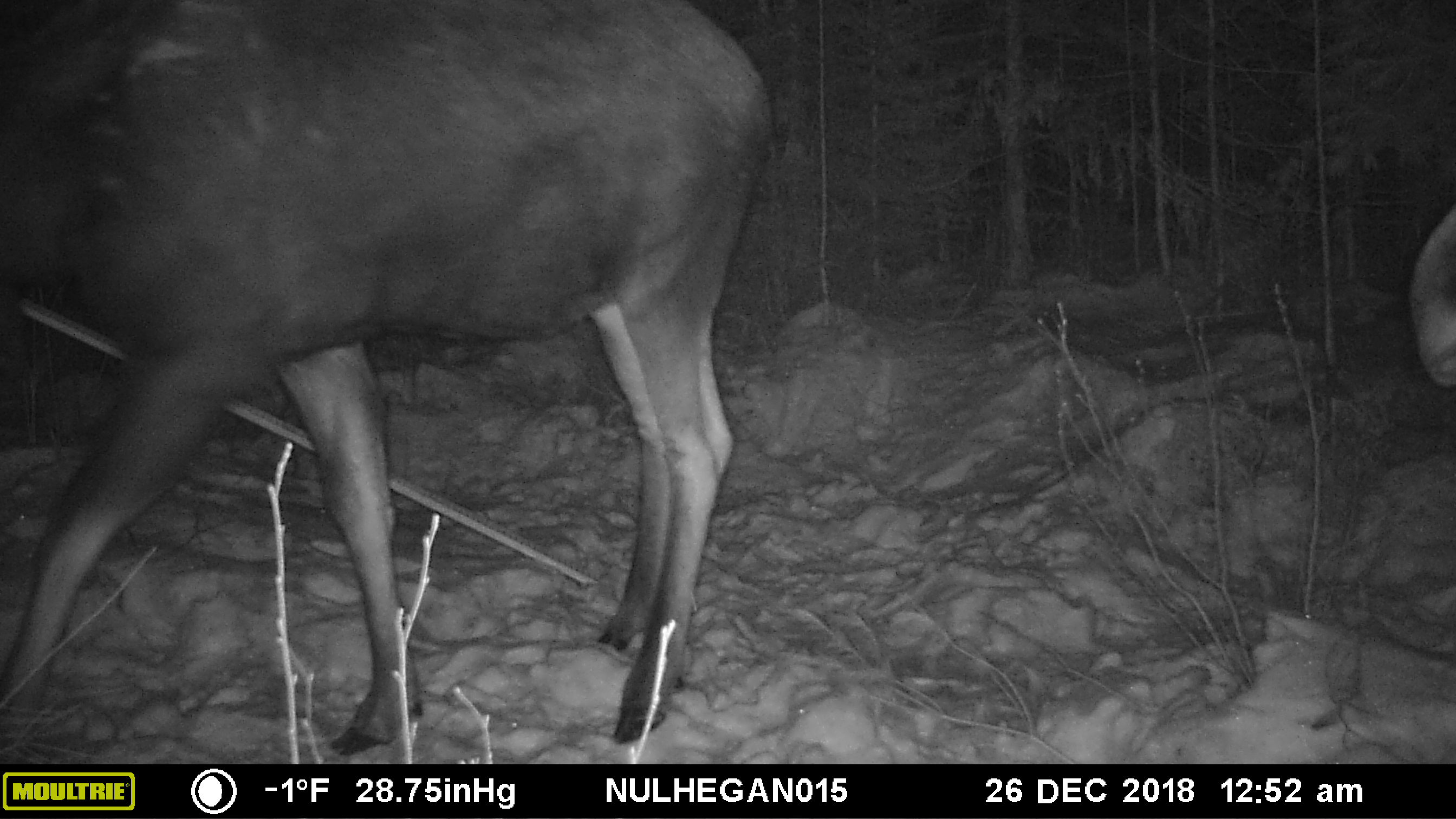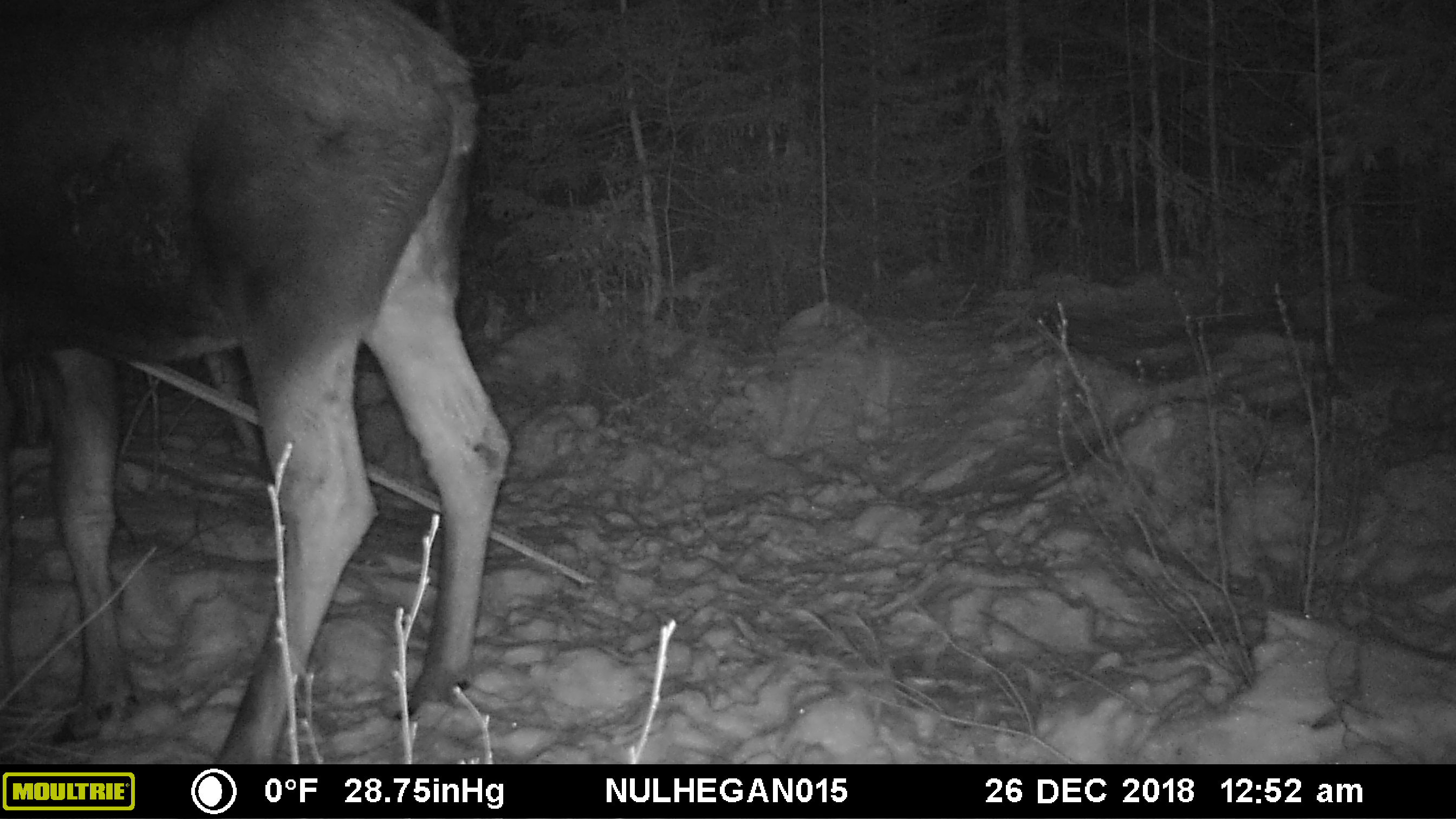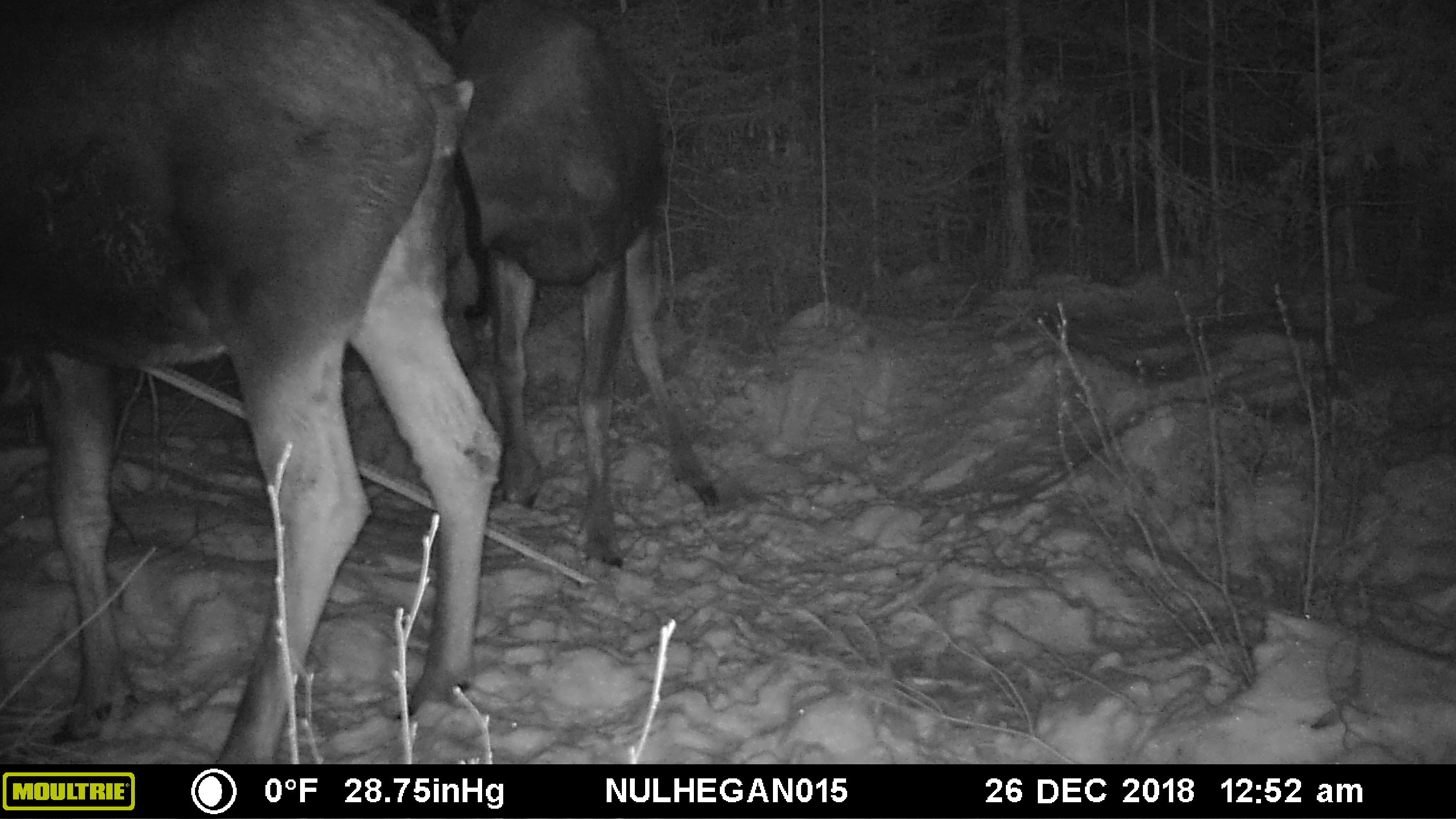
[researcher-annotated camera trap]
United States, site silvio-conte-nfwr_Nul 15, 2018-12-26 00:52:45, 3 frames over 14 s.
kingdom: Animalia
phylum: Chordata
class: Mammalia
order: Artiodactyla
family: Cervidae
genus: Alces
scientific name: Alces alces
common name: moose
Moose (Alces alces).